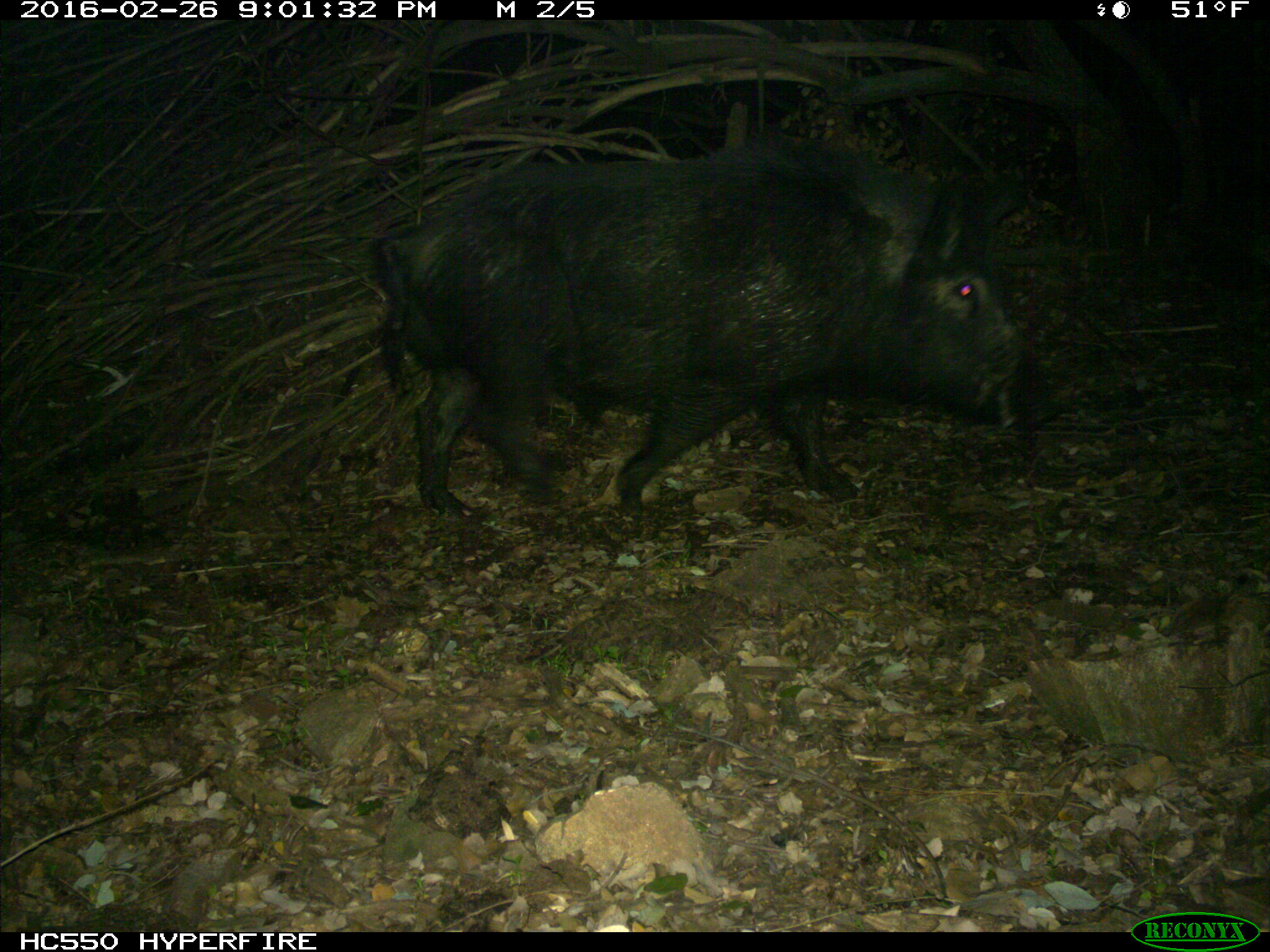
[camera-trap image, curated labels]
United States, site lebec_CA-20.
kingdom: Animalia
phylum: Chordata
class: Mammalia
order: Artiodactyla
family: Suidae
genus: Sus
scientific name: Sus scrofa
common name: wild boar